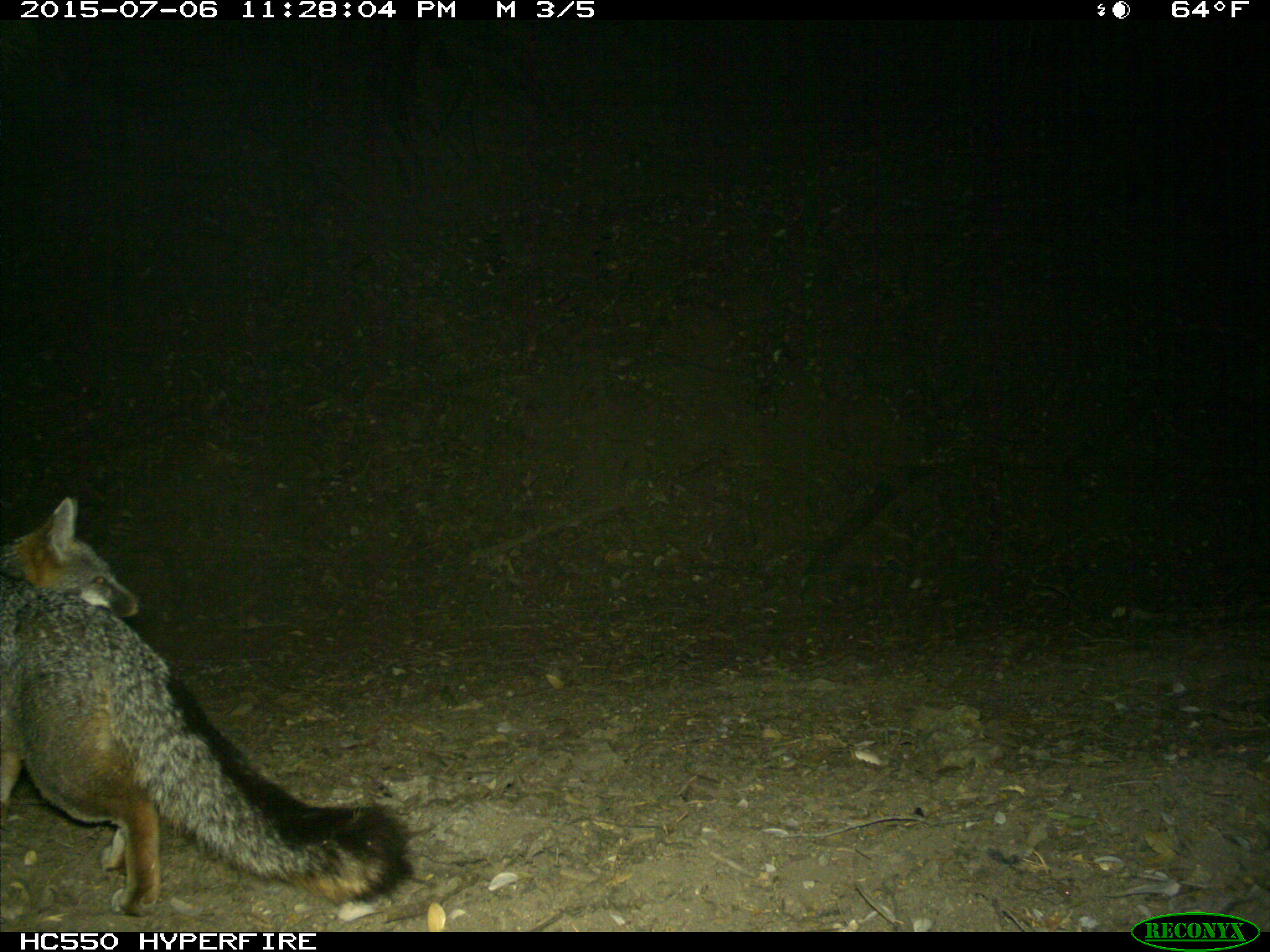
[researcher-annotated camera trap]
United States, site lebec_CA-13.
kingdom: Animalia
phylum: Chordata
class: Mammalia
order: Carnivora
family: Canidae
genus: Urocyon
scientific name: Urocyon cinereoargenteus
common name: gray fox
Urocyon cinereoargenteus (gray fox).